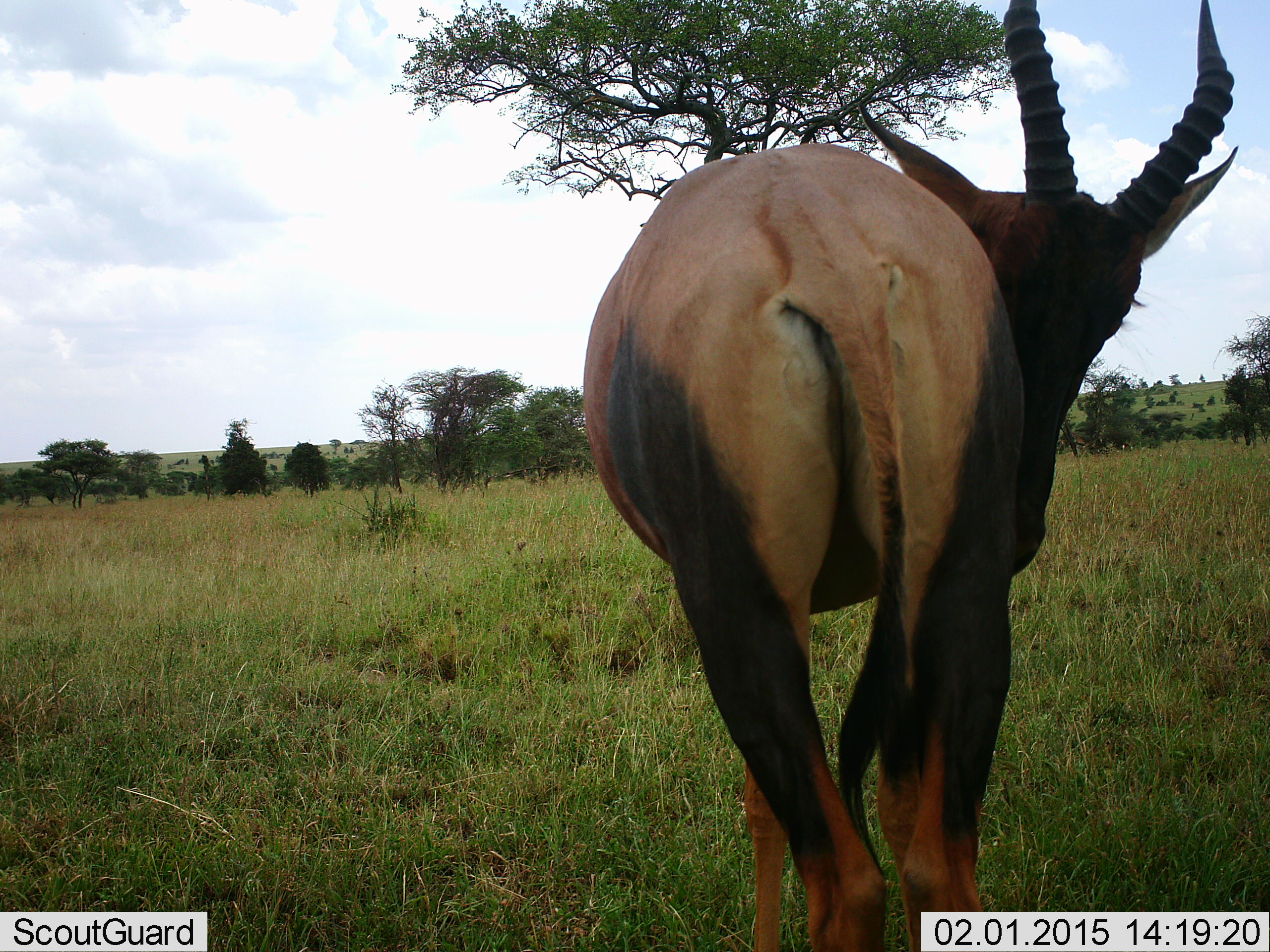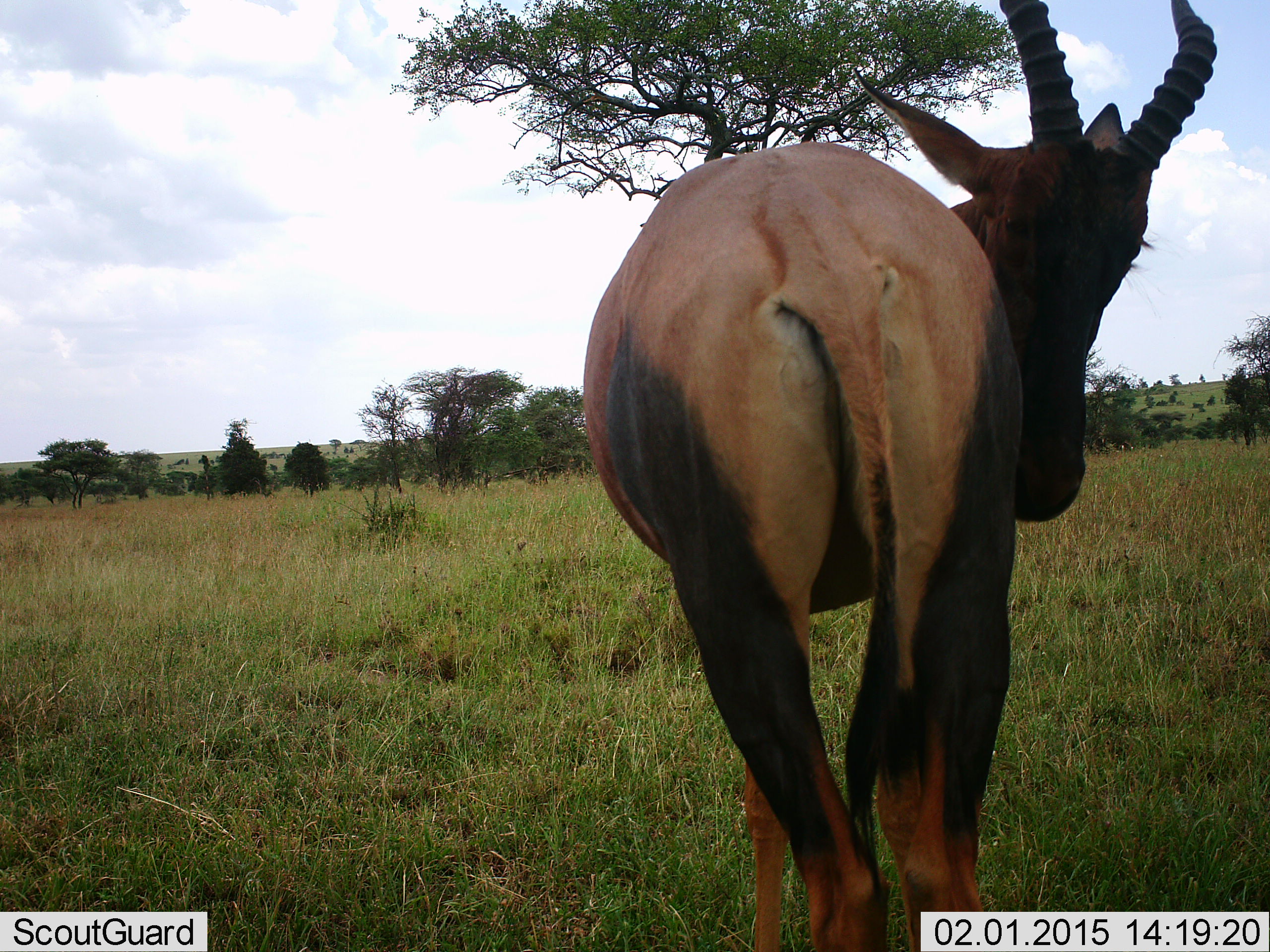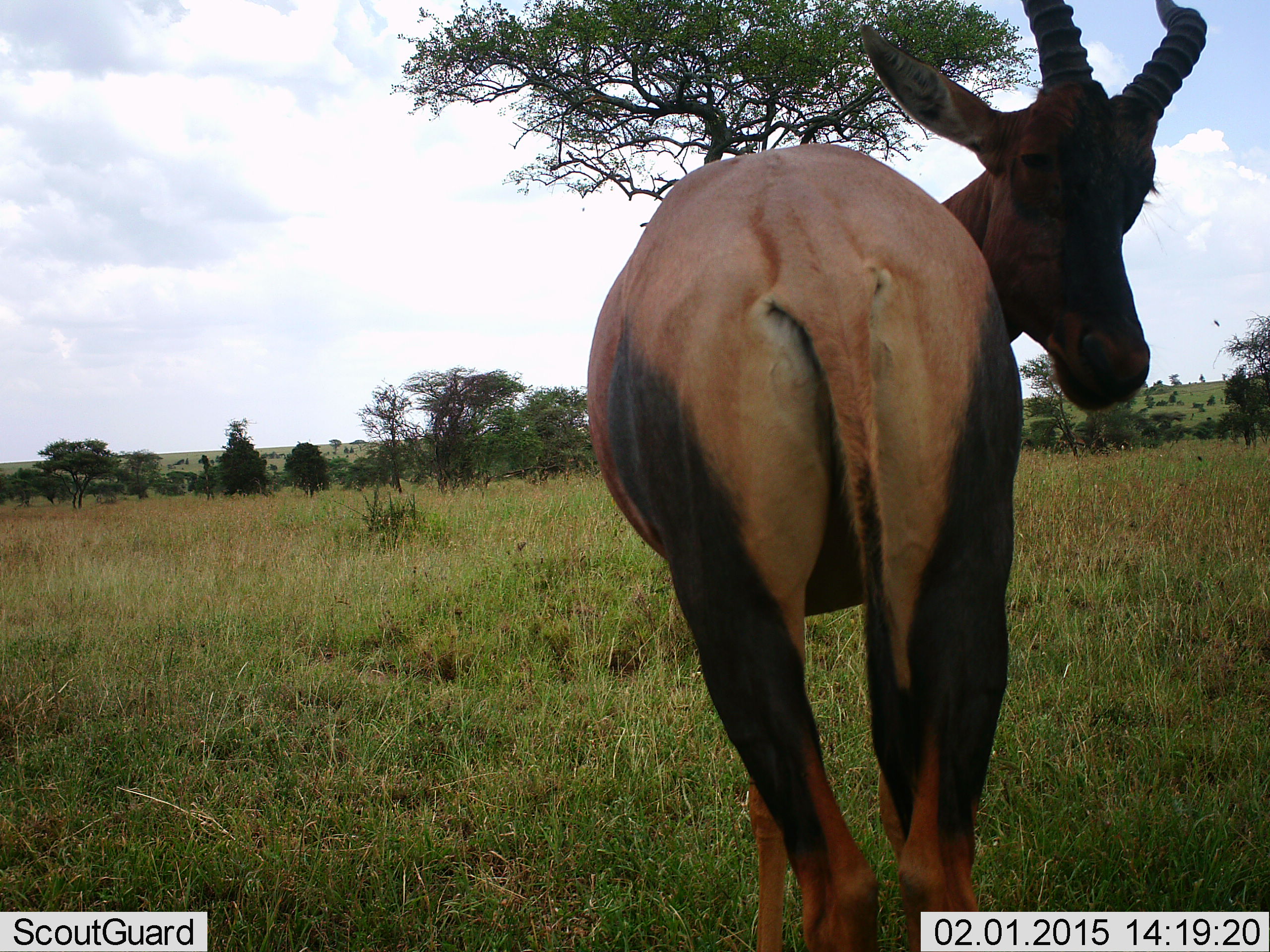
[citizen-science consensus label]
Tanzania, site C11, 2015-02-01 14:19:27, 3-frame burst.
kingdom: Animalia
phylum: Chordata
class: Mammalia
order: Artiodactyla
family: Bovidae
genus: Damaliscus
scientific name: Damaliscus lunatus jimela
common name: topi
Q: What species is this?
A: Topi (Damaliscus lunatus jimela).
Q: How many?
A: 1.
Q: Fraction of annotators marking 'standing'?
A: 90%.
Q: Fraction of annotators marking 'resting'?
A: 10%.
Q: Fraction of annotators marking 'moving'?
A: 10%.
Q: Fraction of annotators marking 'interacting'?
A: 0%.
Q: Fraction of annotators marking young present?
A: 0%.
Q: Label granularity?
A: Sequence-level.